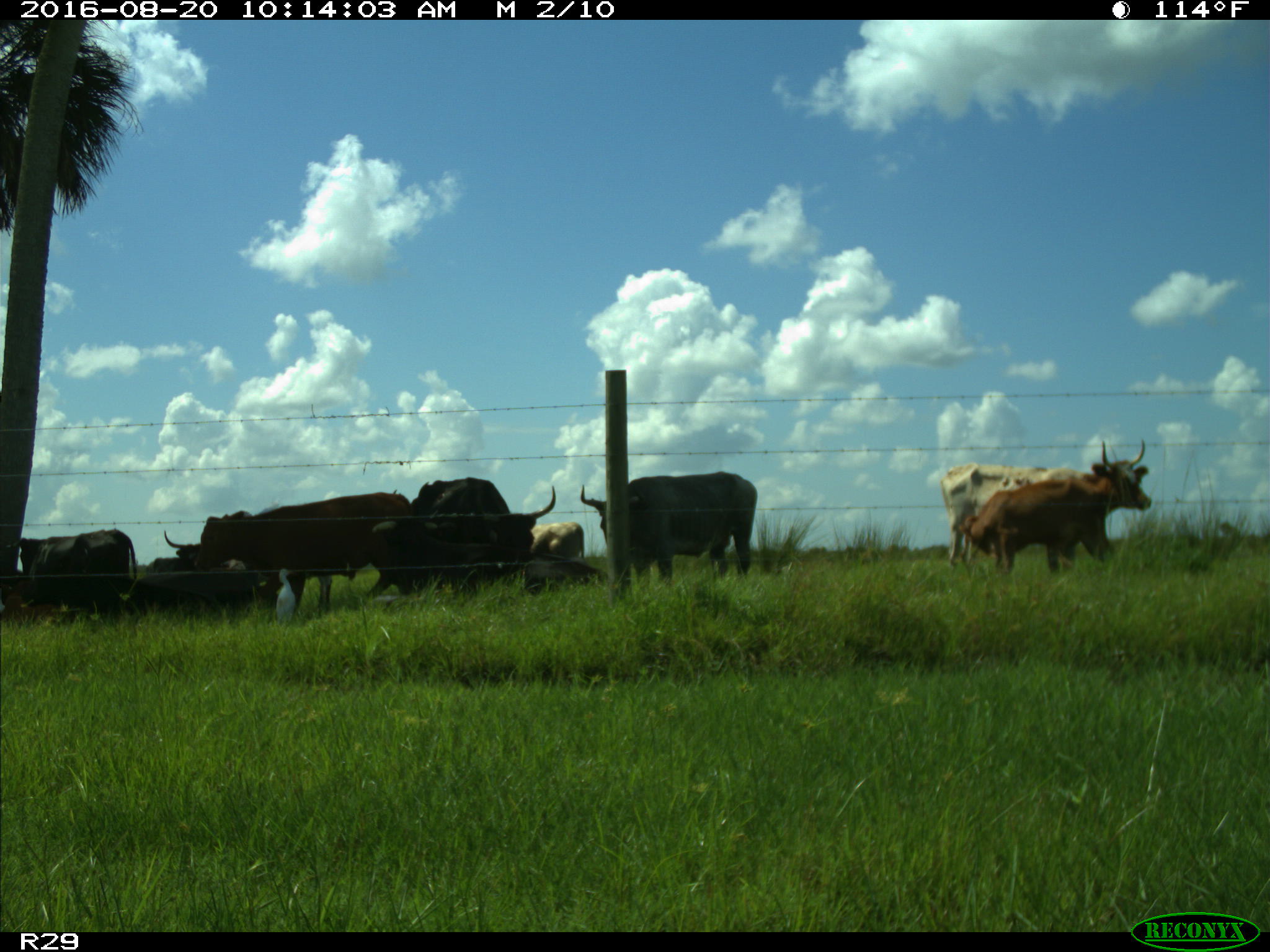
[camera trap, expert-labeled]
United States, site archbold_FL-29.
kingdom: Animalia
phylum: Chordata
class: Mammalia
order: Artiodactyla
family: Bovidae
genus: Bos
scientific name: Bos taurus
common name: domestic cow